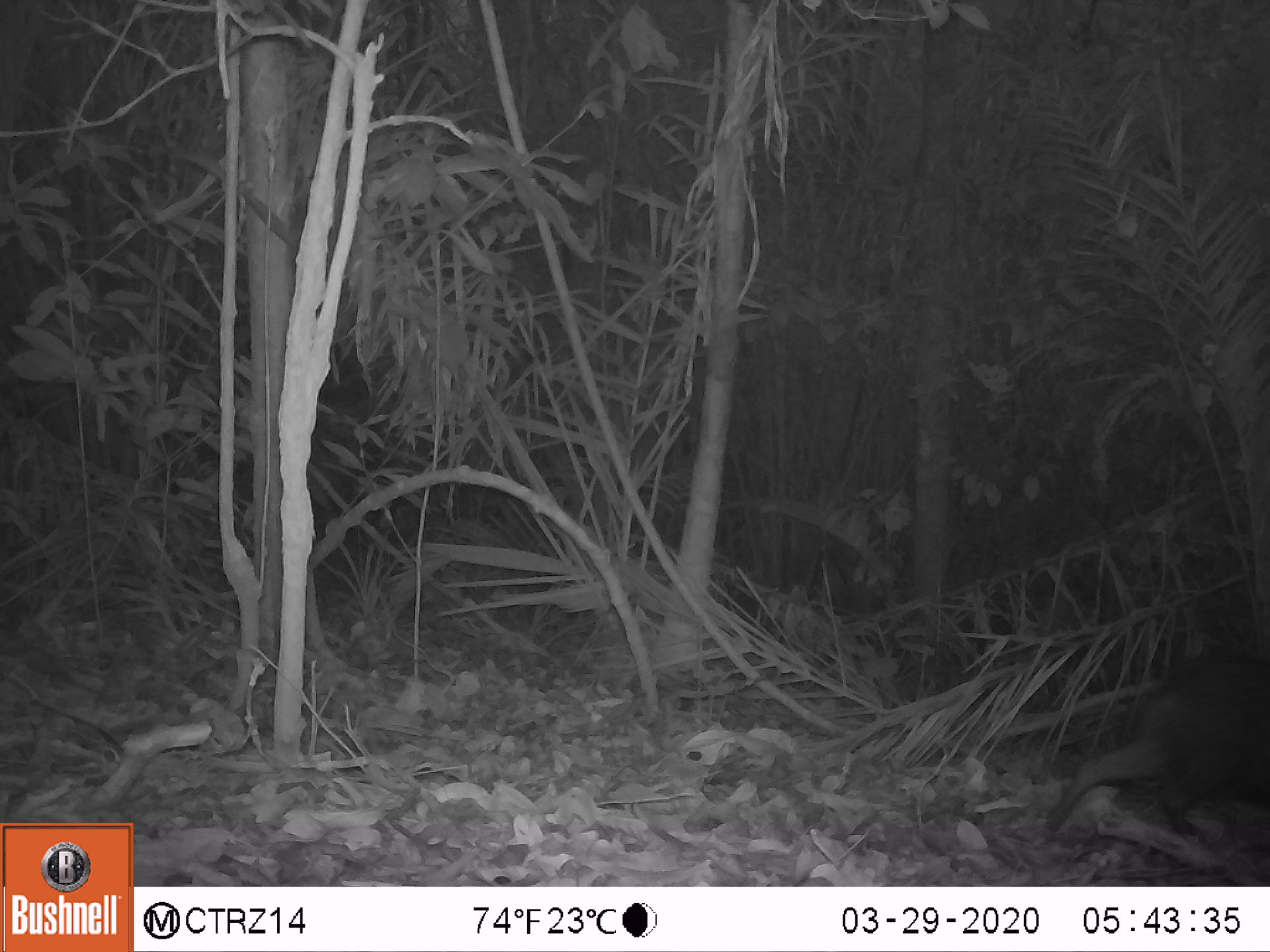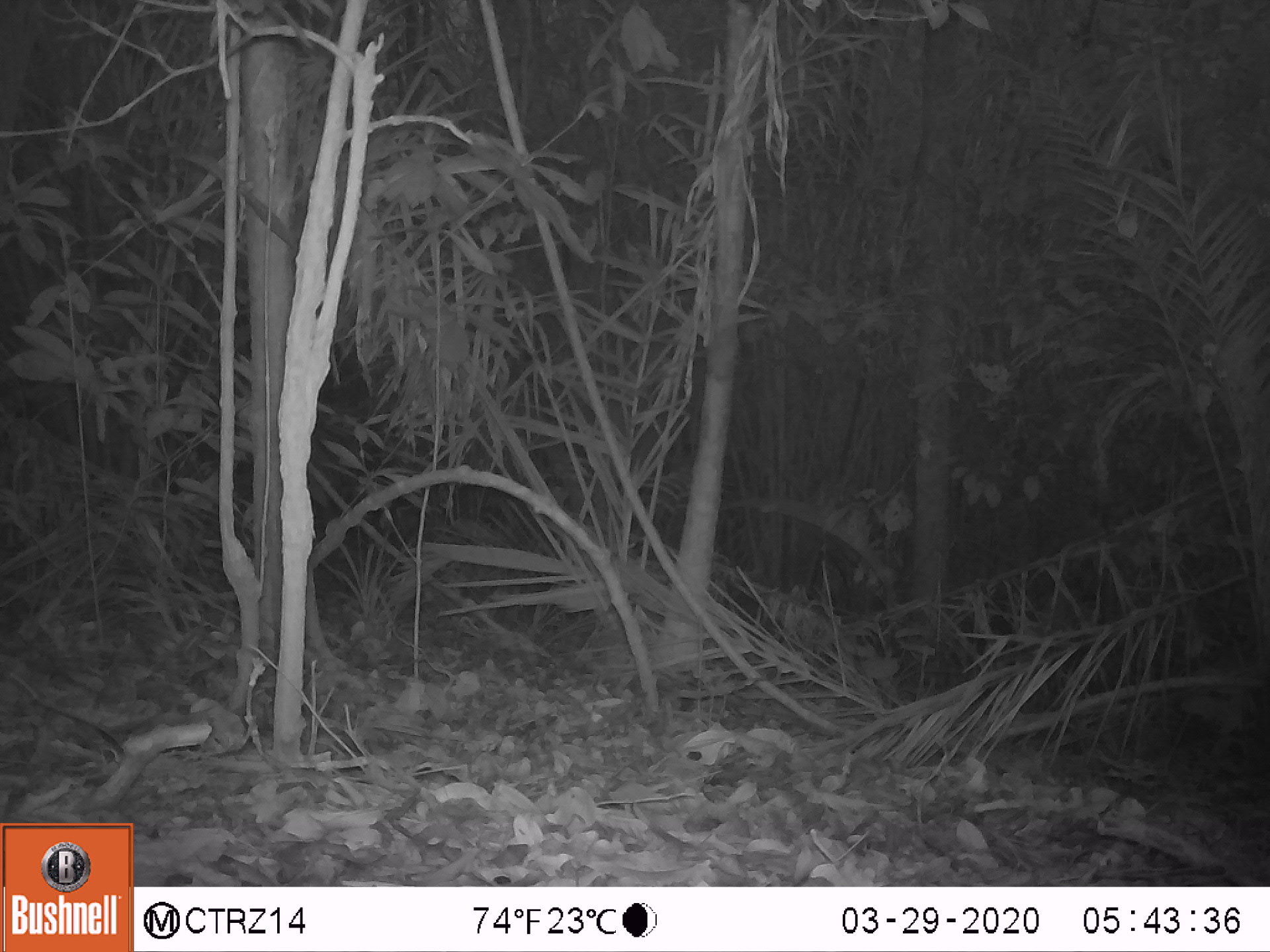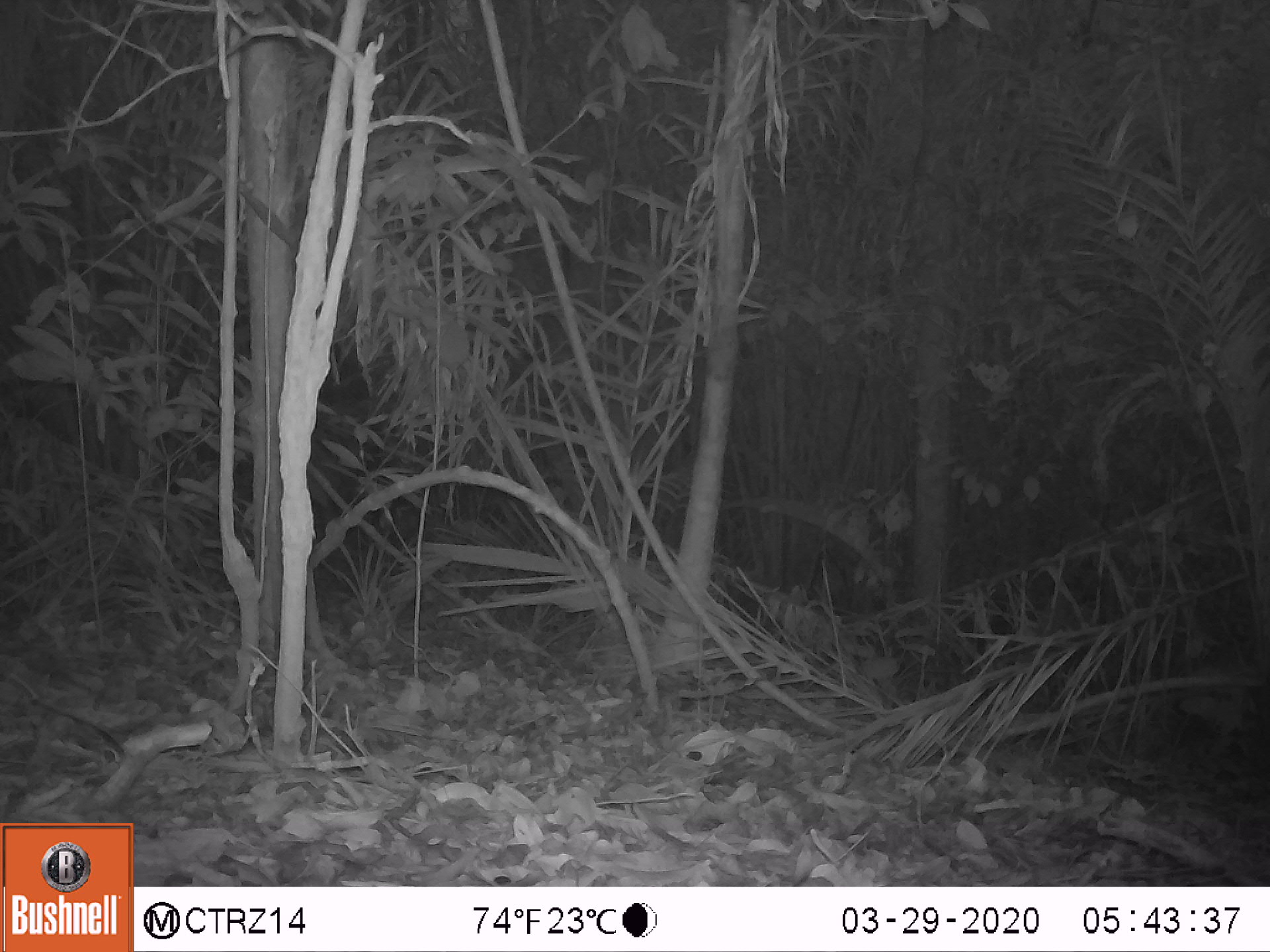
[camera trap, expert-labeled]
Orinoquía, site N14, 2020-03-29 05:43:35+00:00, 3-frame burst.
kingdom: Animalia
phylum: Chordata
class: Mammalia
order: Artiodactyla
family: Tayassuidae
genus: Pecari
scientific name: Pecari tajacu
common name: collared peccary